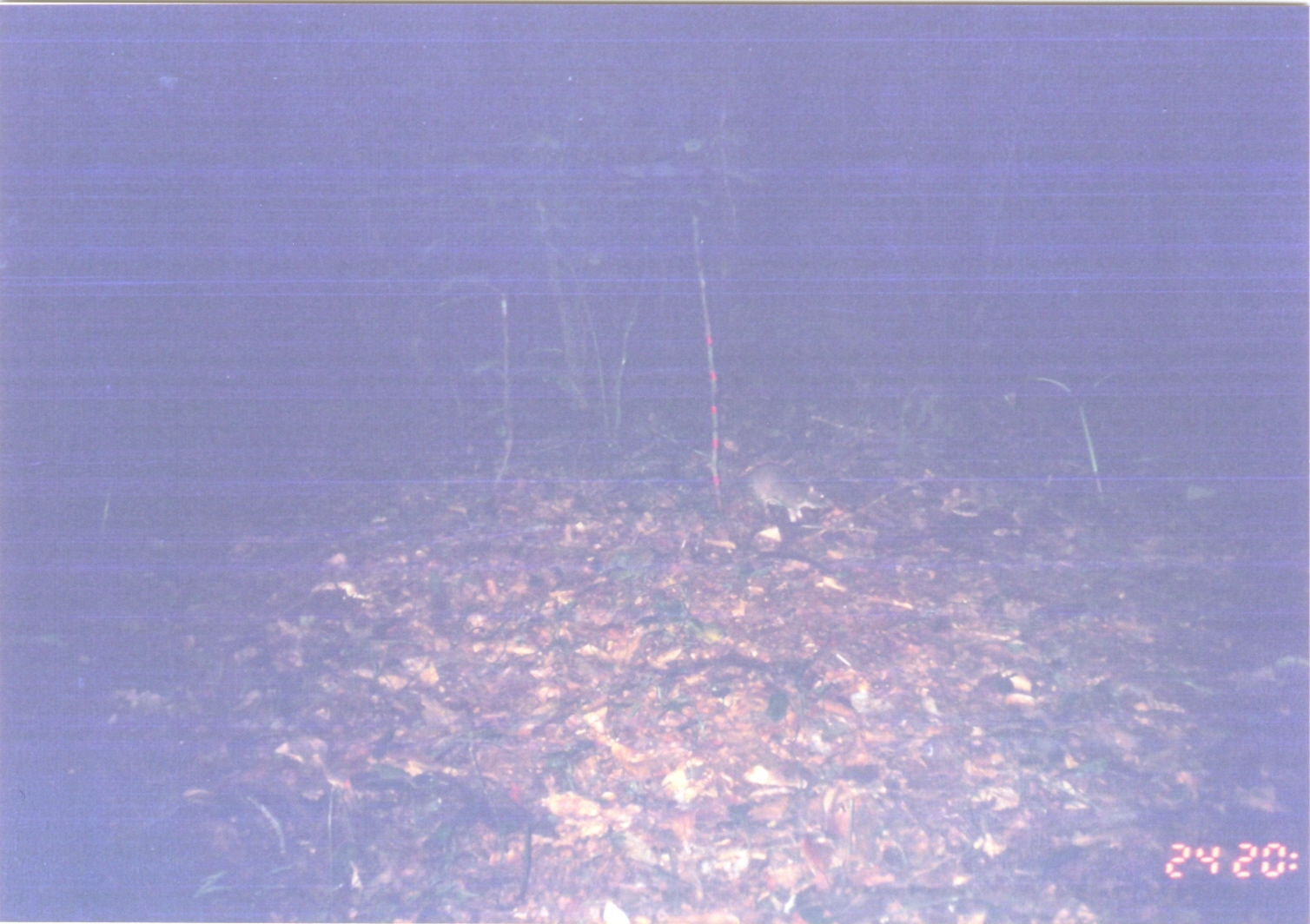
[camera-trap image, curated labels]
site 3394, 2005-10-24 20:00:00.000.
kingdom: Animalia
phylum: Chordata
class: Mammalia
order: Rodentia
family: Nesomyidae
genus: Cricetomys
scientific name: Cricetomys gambianus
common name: african giant pouched rat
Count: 1.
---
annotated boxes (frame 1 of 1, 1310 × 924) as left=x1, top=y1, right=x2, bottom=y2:
cricetomys gambianus: left=660, top=431, right=835, bottom=525